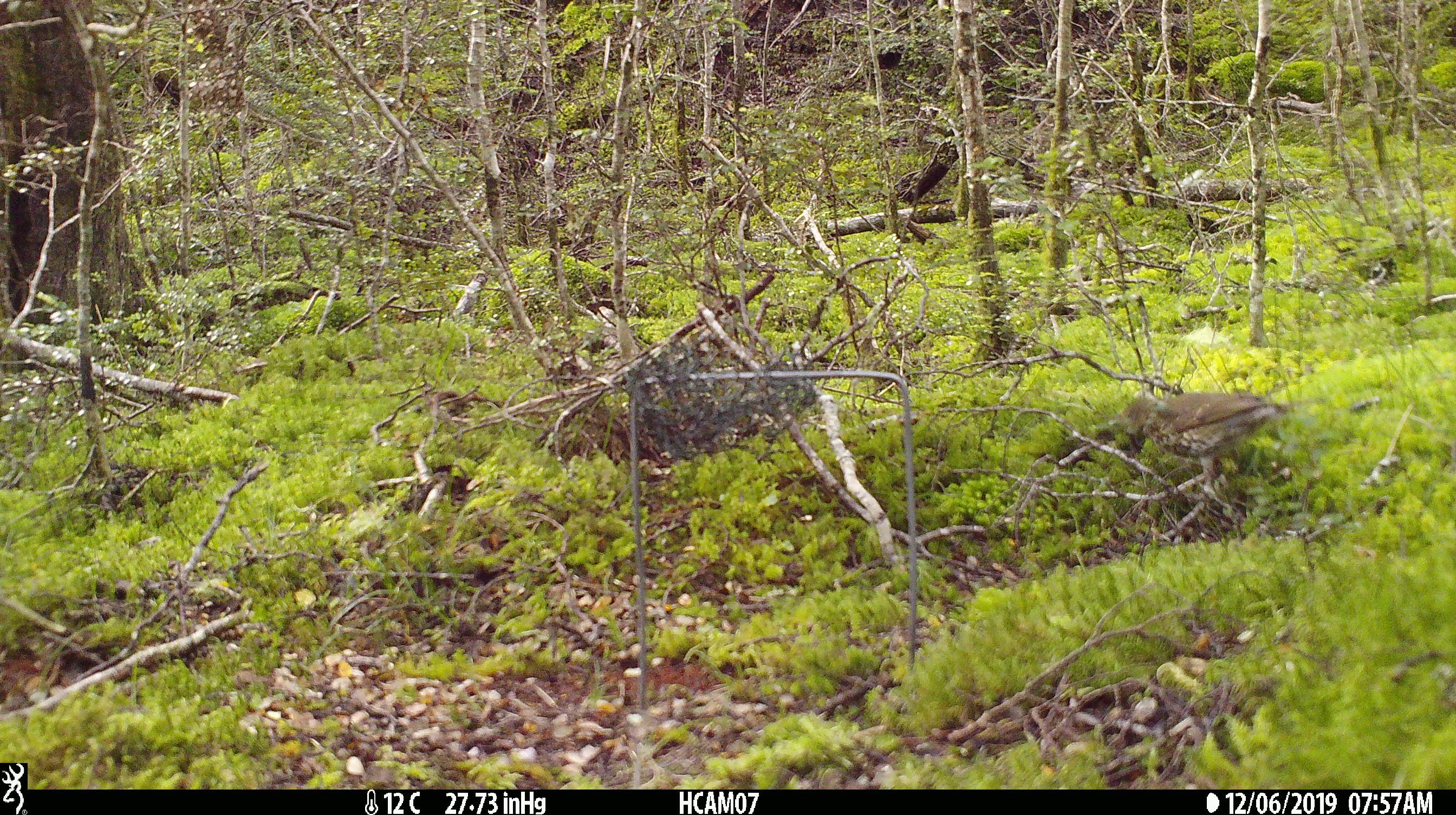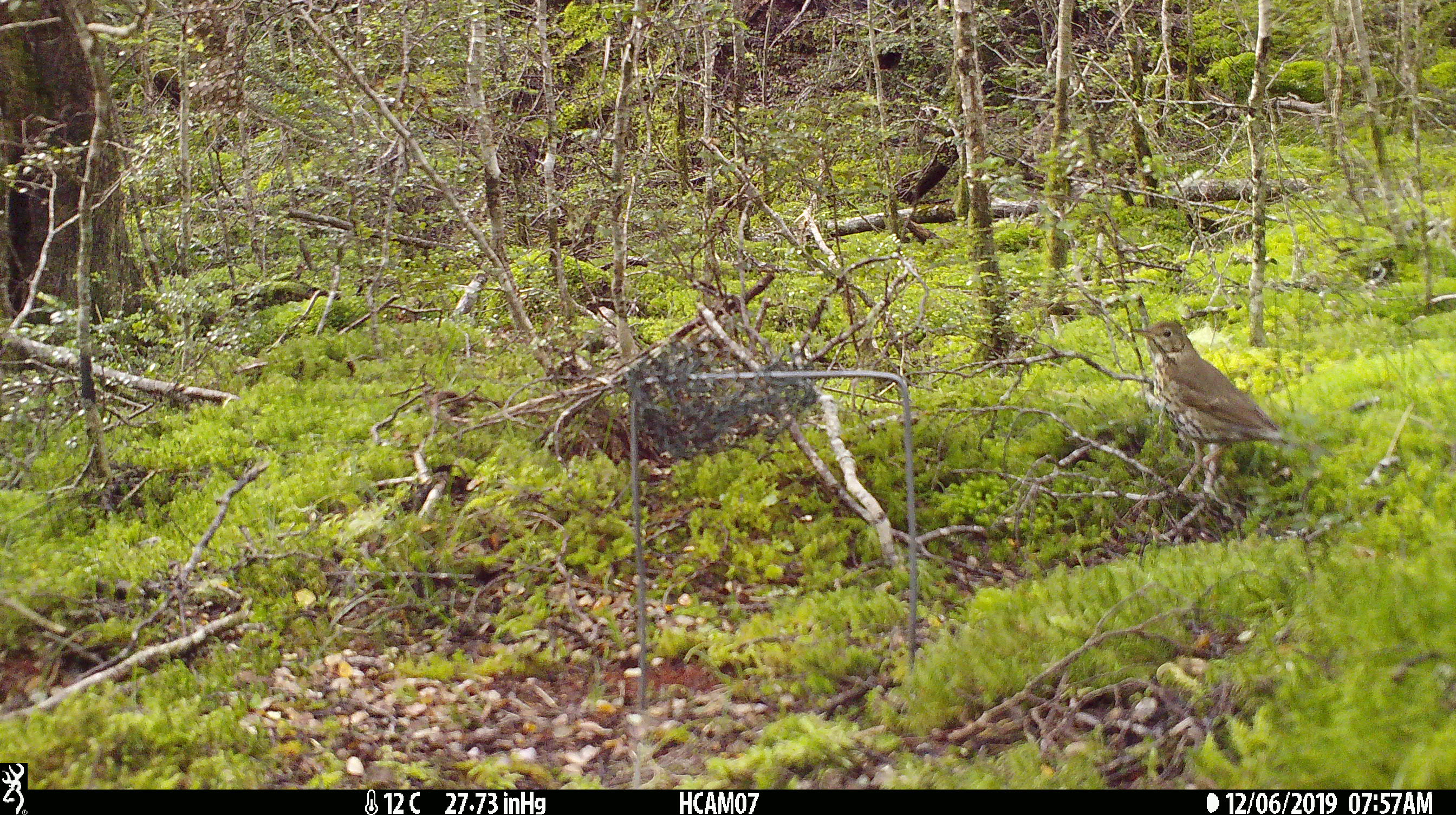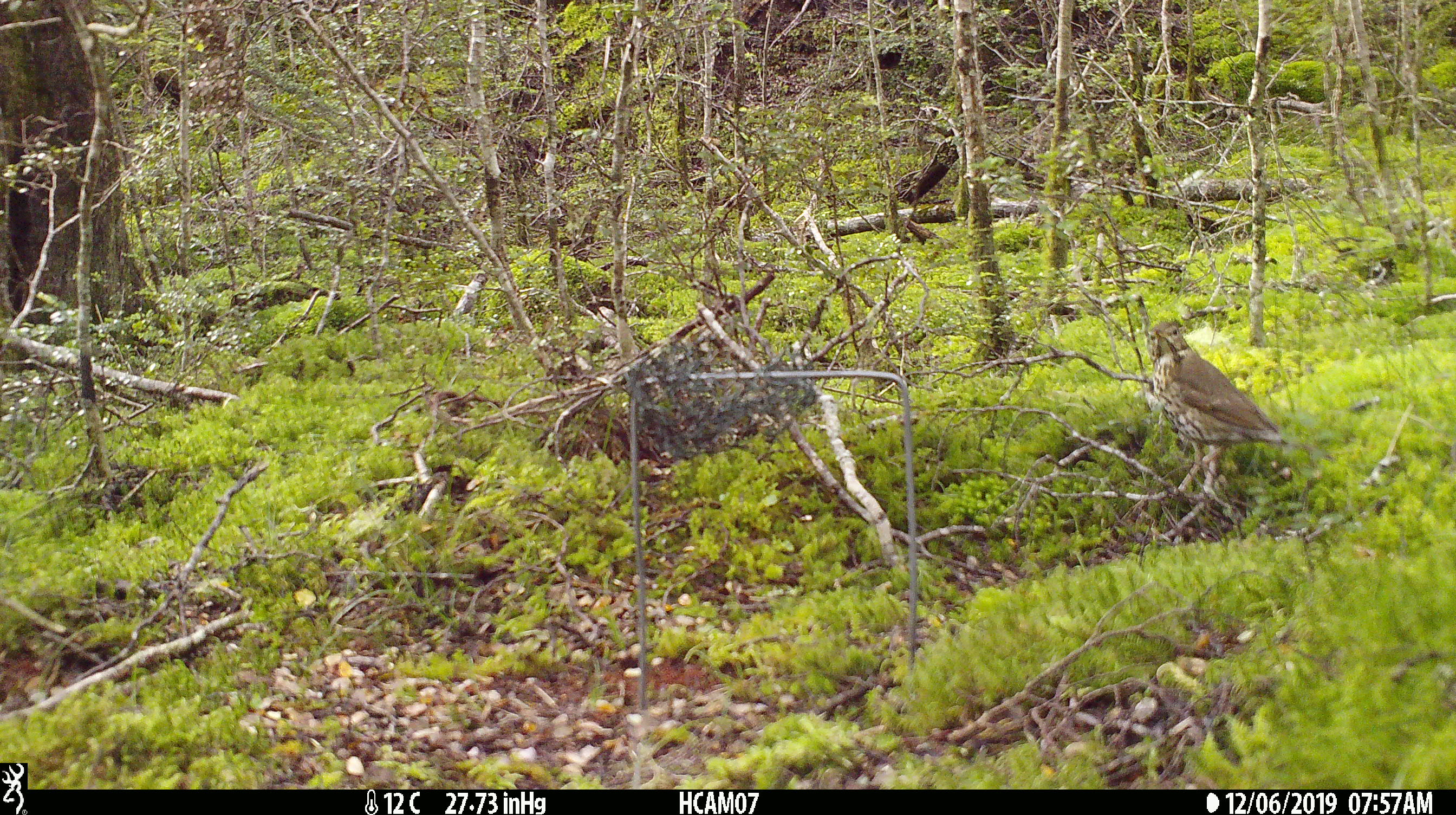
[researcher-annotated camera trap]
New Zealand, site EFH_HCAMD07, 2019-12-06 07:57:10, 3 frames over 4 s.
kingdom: Animalia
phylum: Chordata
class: Aves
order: Passeriformes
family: Turdidae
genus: Turdus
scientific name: Turdus philomelos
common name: song thrush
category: thrush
Thrush (song thrush) (Turdus philomelos).